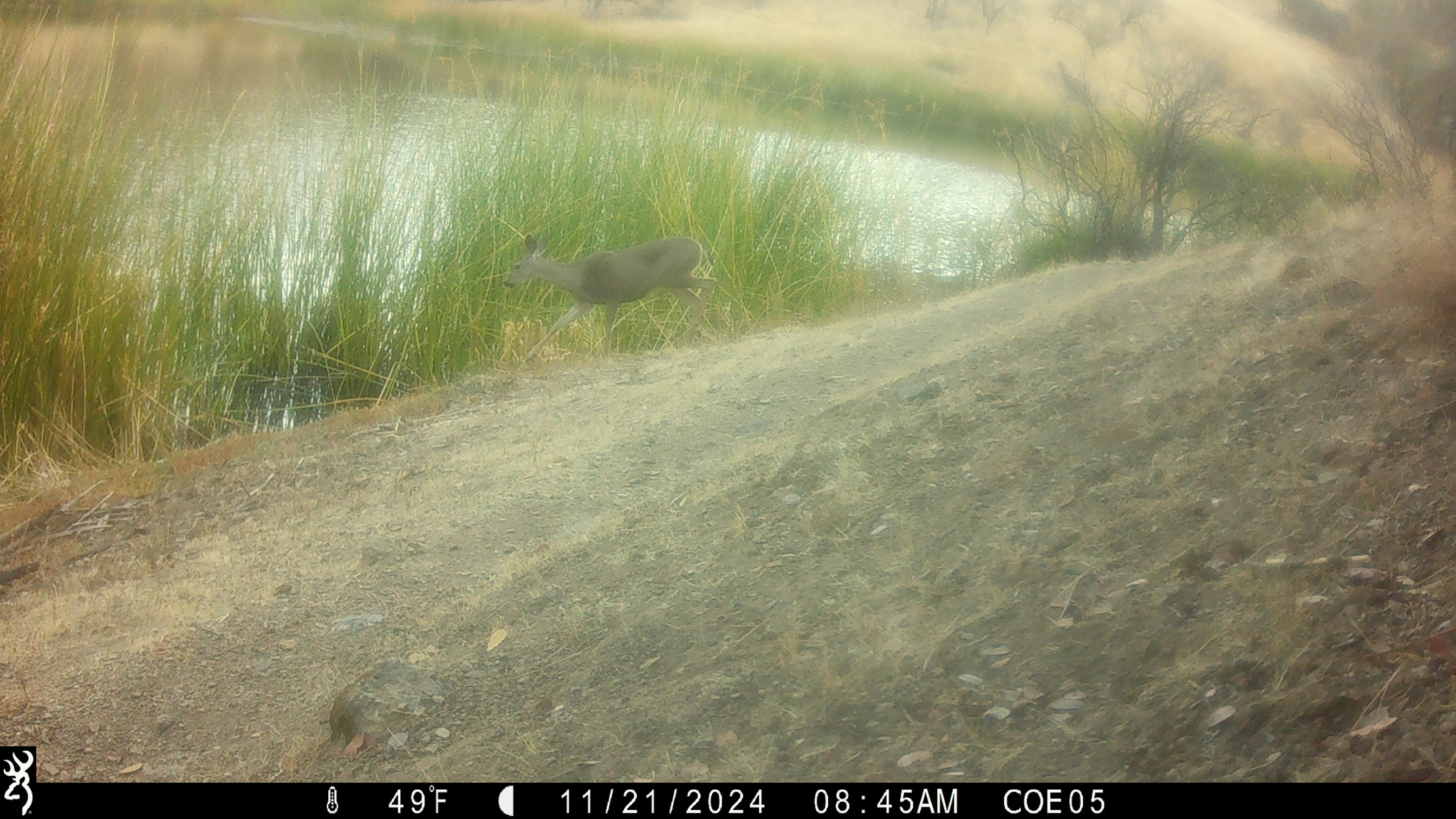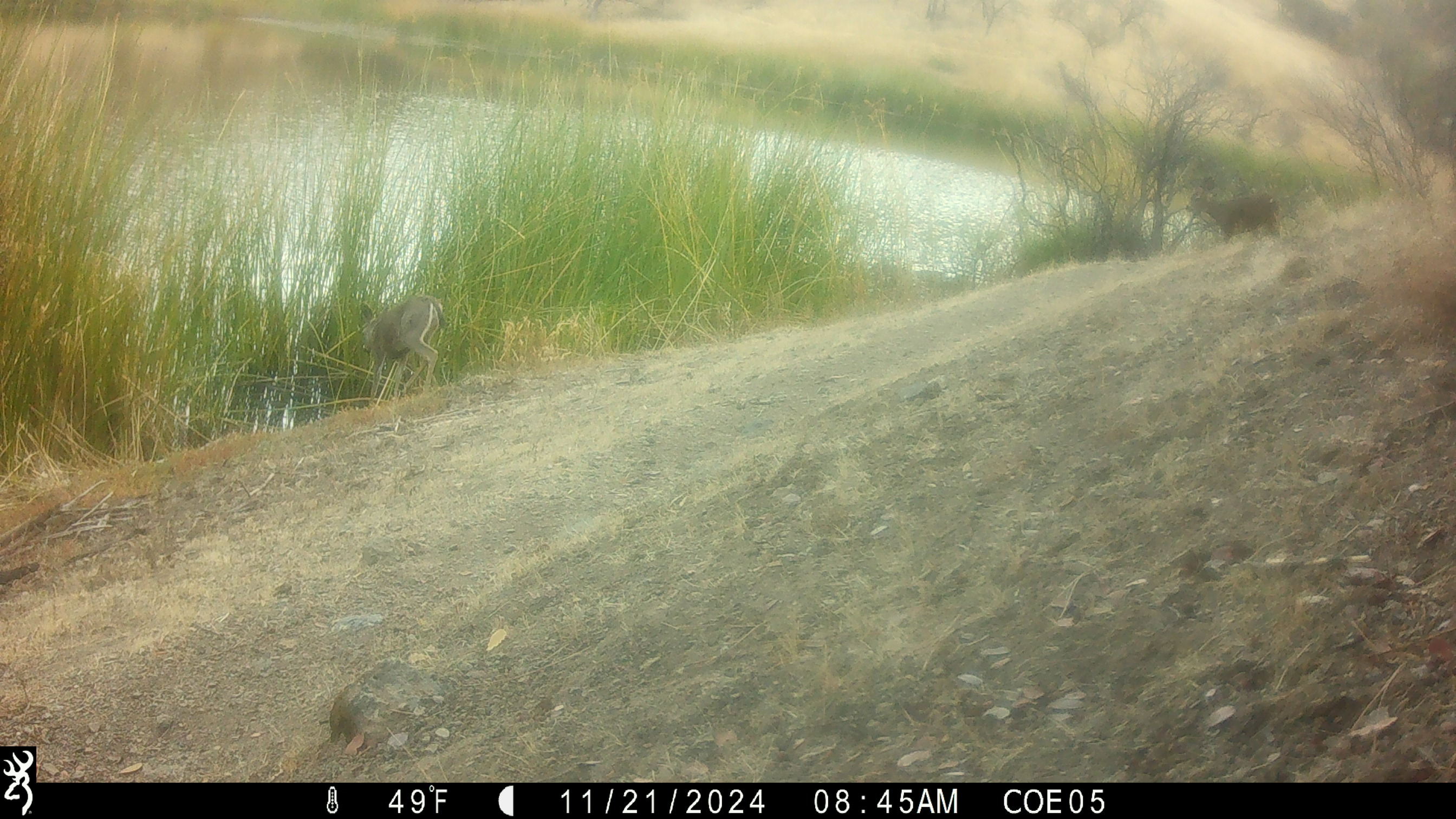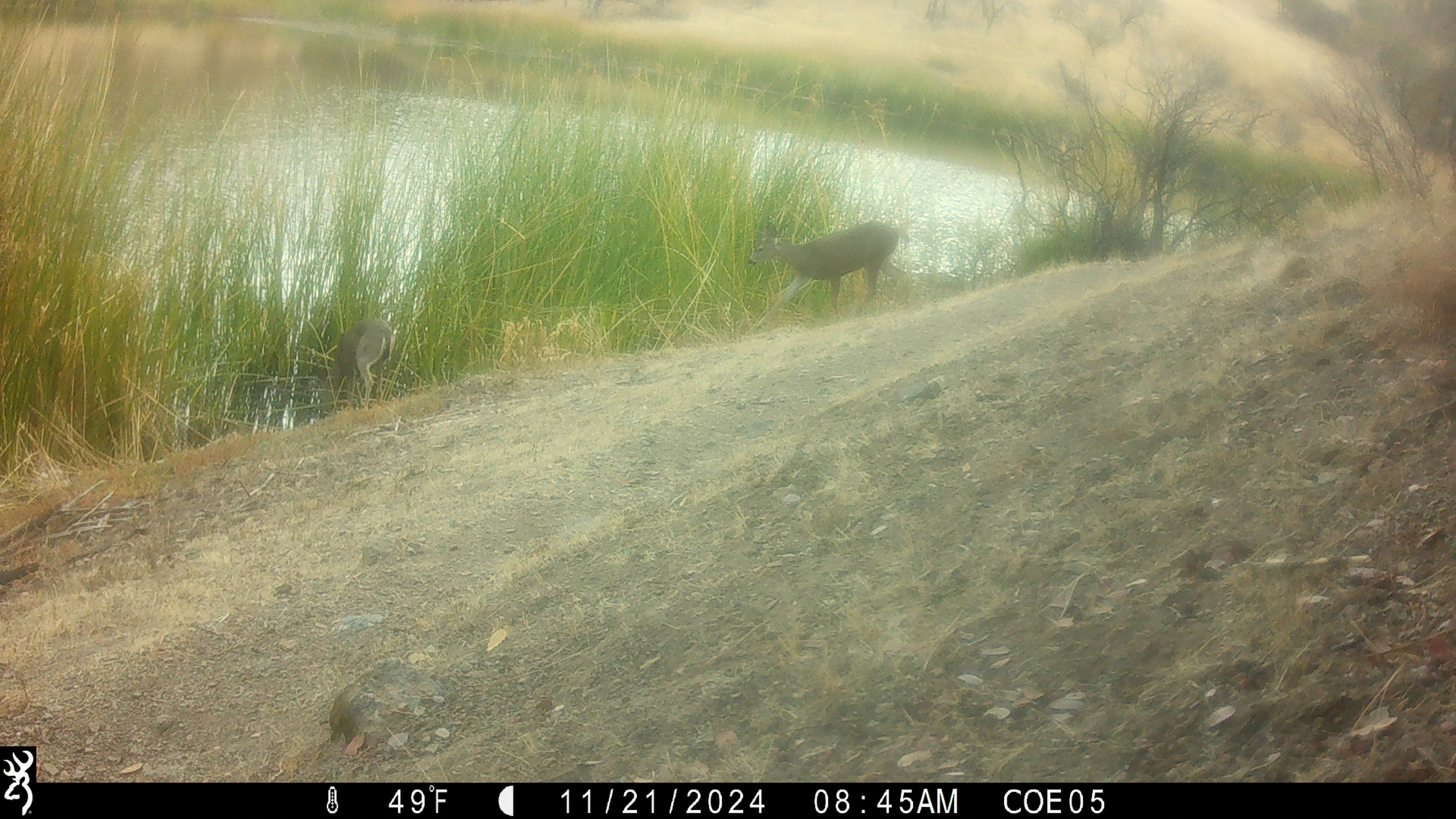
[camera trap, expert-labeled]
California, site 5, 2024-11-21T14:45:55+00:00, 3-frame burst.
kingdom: Animalia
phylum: Chordata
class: Mammalia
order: Artiodactyla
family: Cervidae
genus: Odocoileus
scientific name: Odocoileus hemionus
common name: mule deer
Mule deer (Odocoileus hemionus).